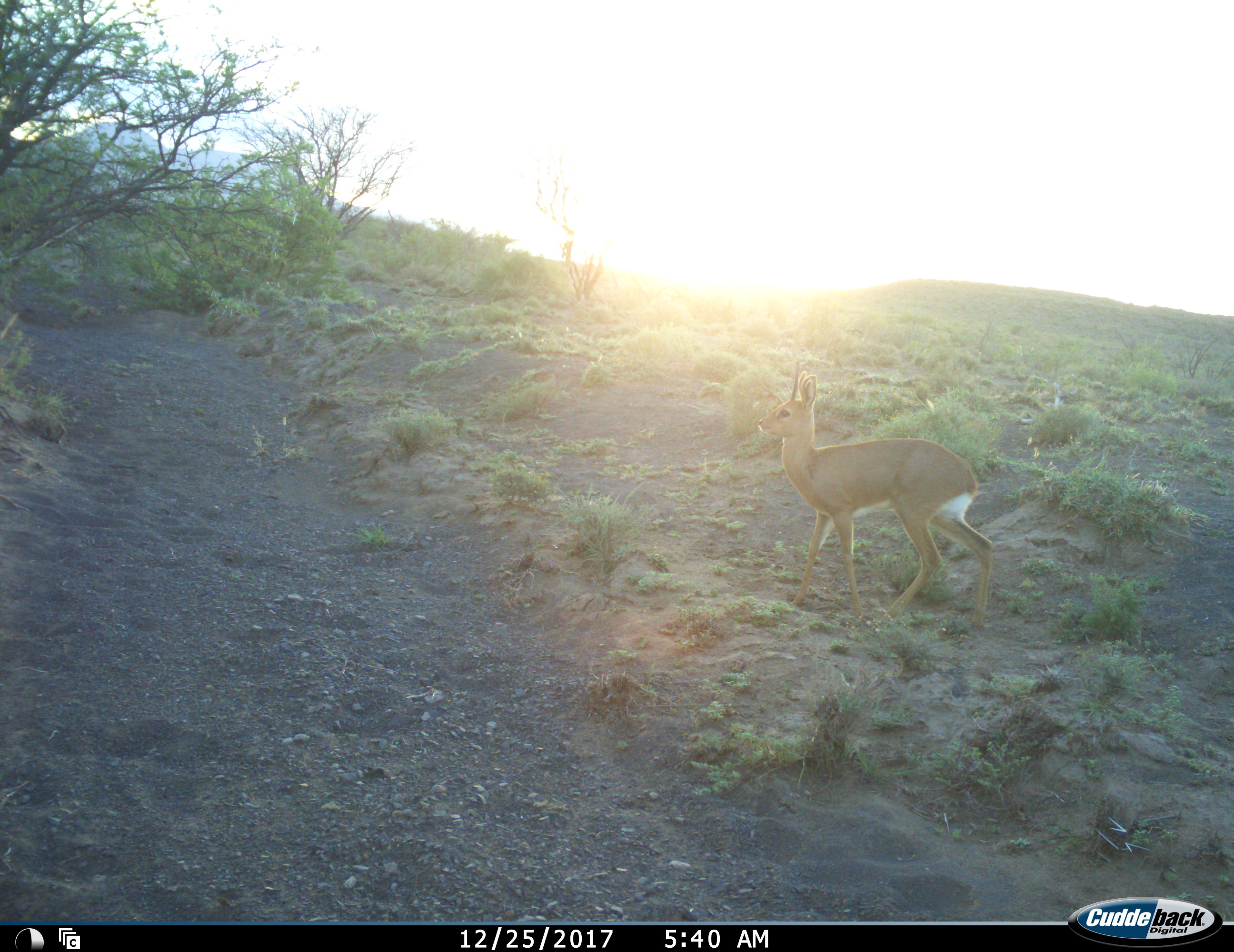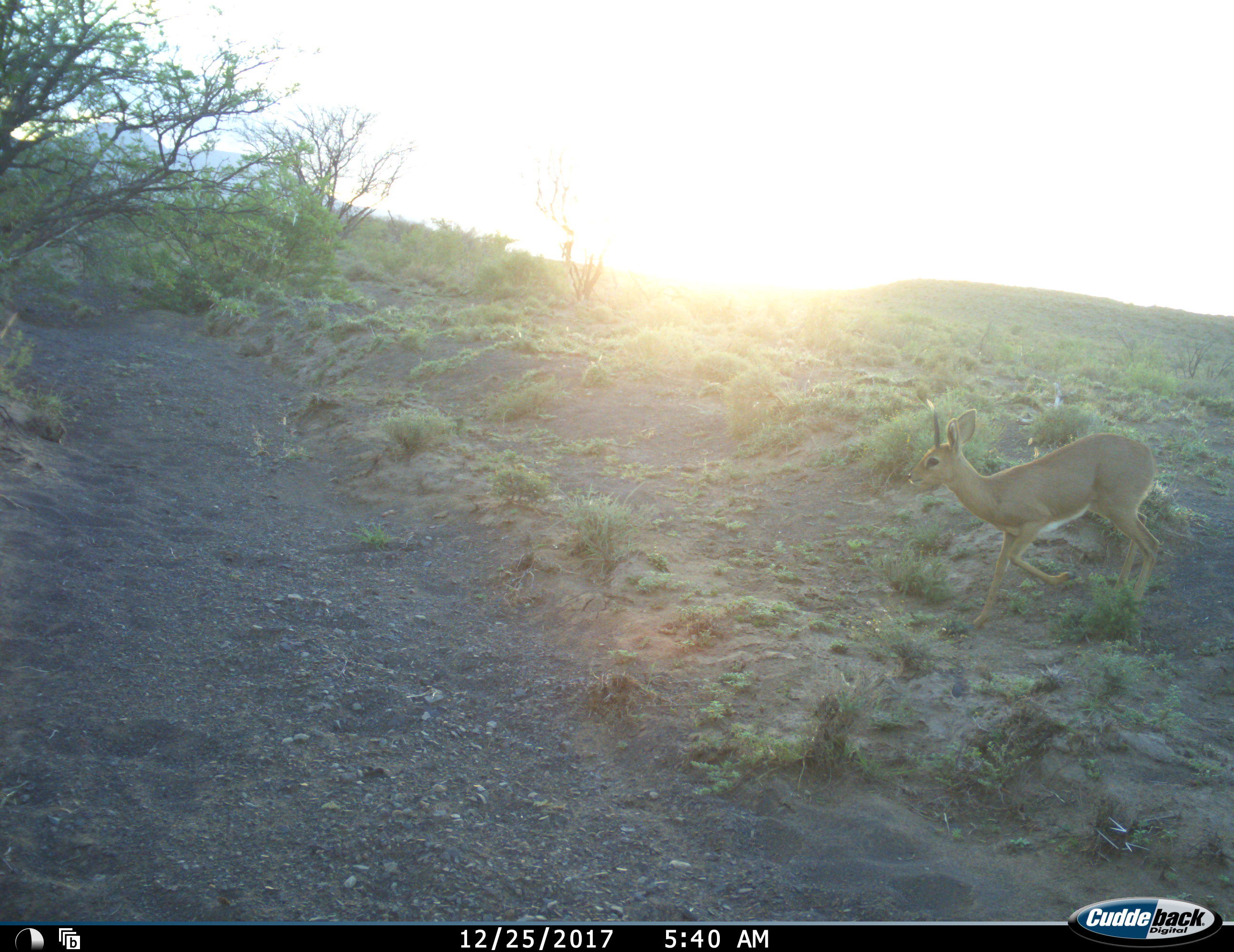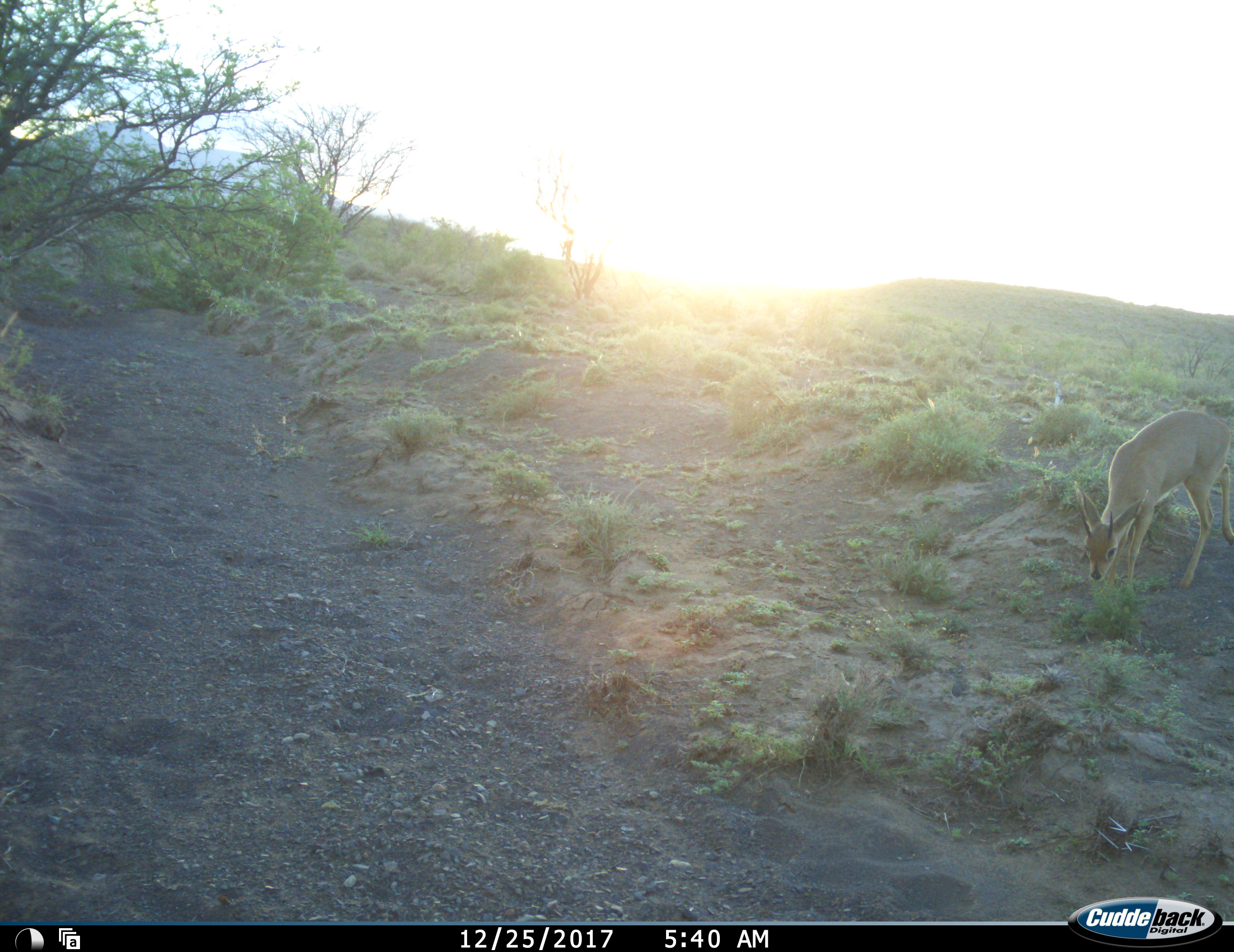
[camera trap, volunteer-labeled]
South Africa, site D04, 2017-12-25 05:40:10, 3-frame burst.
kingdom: Animalia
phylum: Chordata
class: Mammalia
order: Artiodactyla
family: Bovidae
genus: Raphicerus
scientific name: Raphicerus campestris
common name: steenbok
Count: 1.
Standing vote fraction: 20%.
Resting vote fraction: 0%.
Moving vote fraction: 80%.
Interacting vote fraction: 0%.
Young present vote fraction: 0%.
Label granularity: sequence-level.